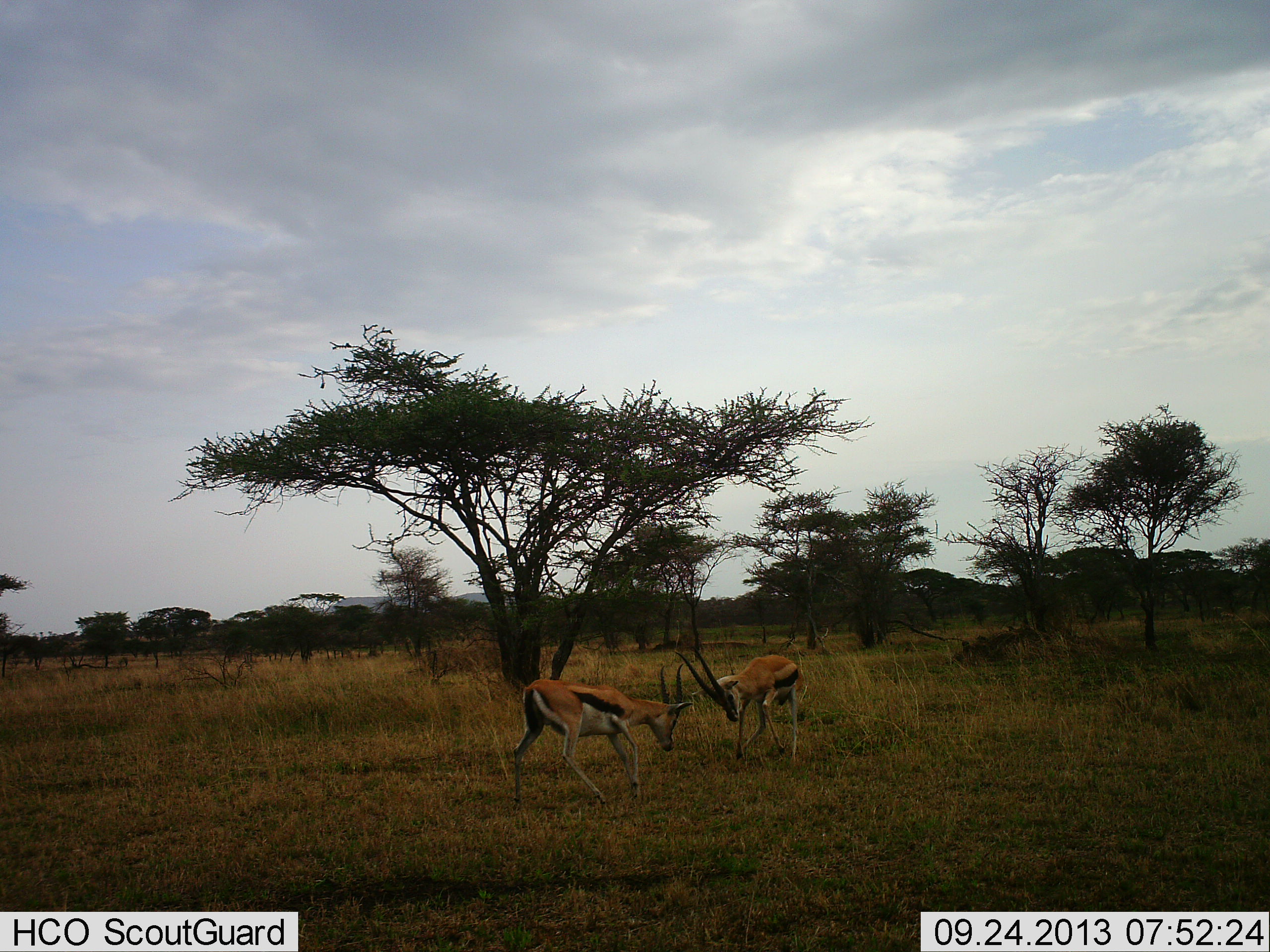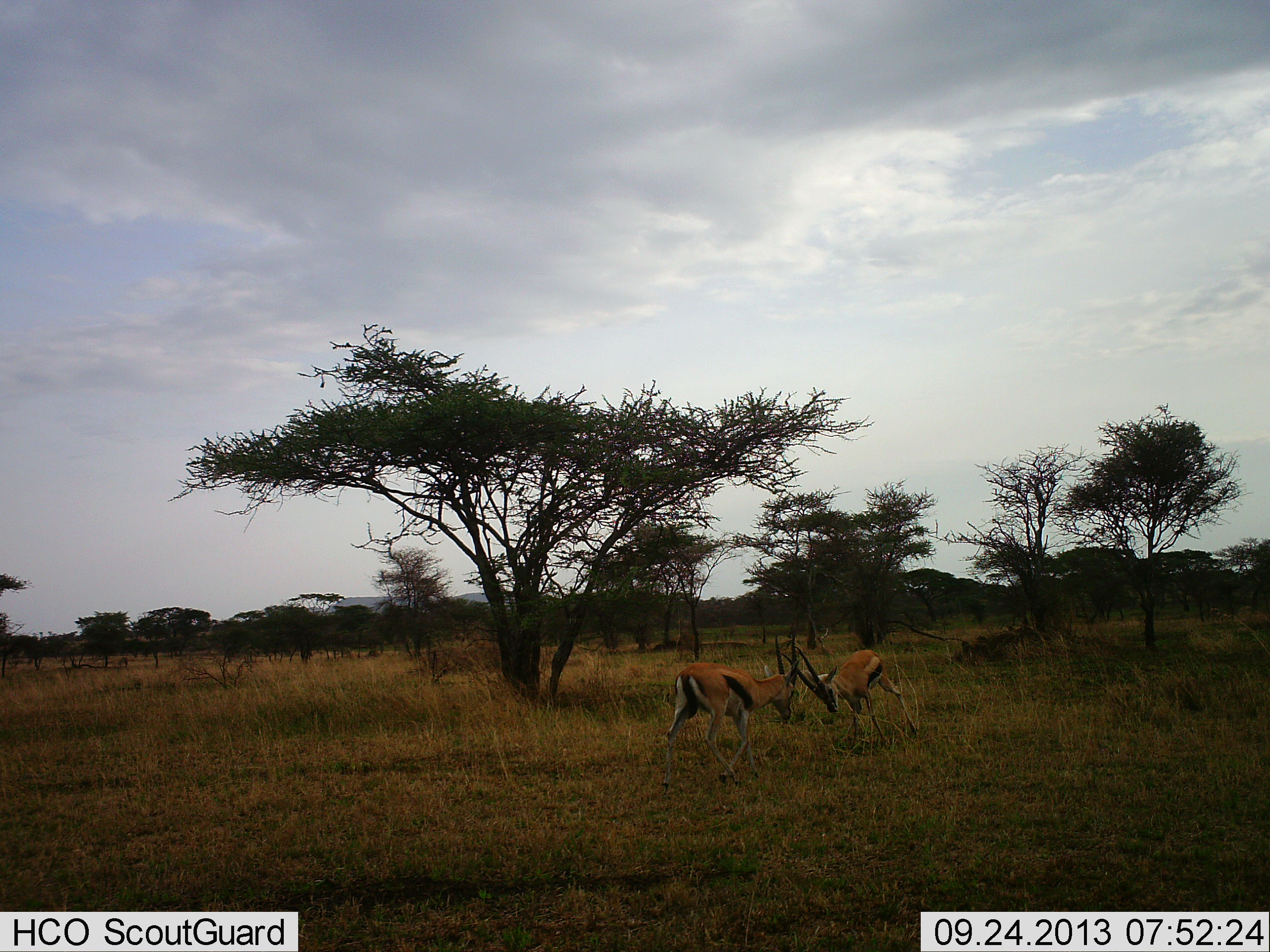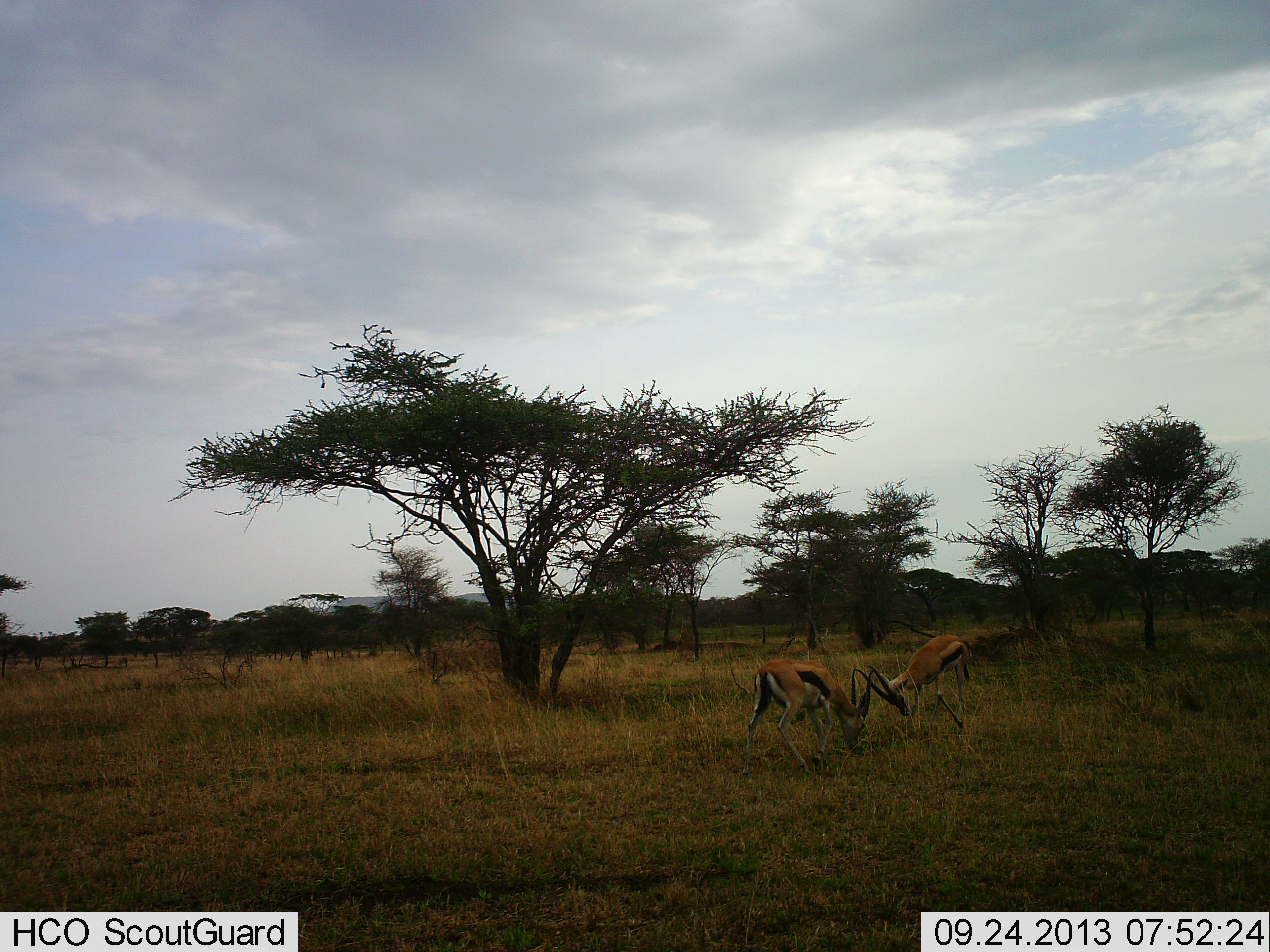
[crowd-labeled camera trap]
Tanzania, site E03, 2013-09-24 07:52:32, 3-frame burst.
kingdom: Animalia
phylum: Chordata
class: Mammalia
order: Artiodactyla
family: Bovidae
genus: Eudorcas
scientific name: Eudorcas thomsonii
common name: thomson's gazelle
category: gazellethomsons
Gazellethomsons (thomson's gazelle) (Eudorcas thomsonii), count 2. Behavior (volunteer vote fractions): standing 3%, resting 0%, moving 11%, interacting 97%. Young present (vote fraction): 0%. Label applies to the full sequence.